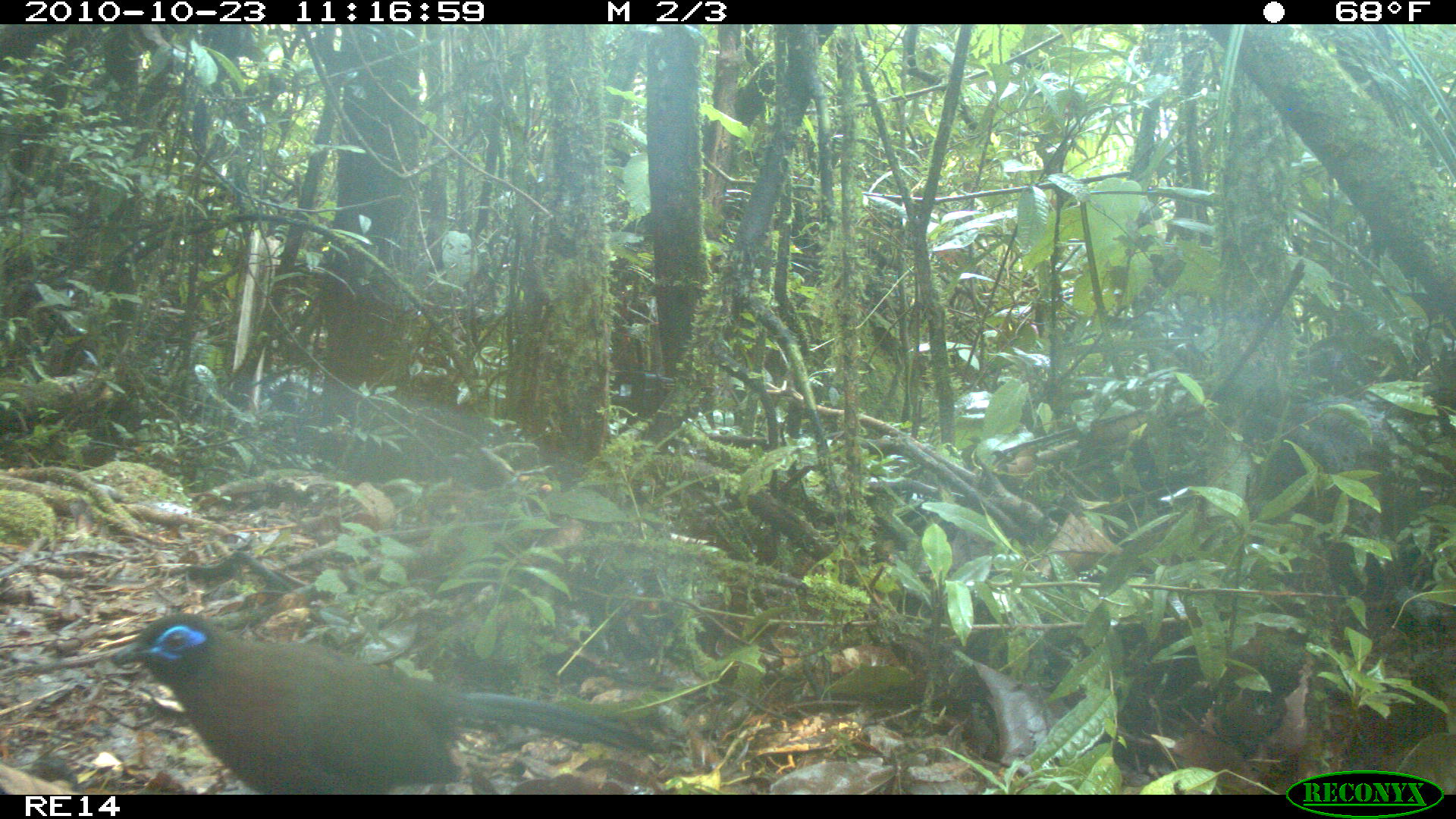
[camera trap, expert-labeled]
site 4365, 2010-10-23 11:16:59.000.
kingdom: Animalia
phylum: Chordata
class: Aves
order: Cuculiformes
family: Cuculidae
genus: Coua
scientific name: Coua serriana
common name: red-breasted coua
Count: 1.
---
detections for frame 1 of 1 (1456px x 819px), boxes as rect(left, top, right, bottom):
coua serriana: rect(112, 609, 655, 795)